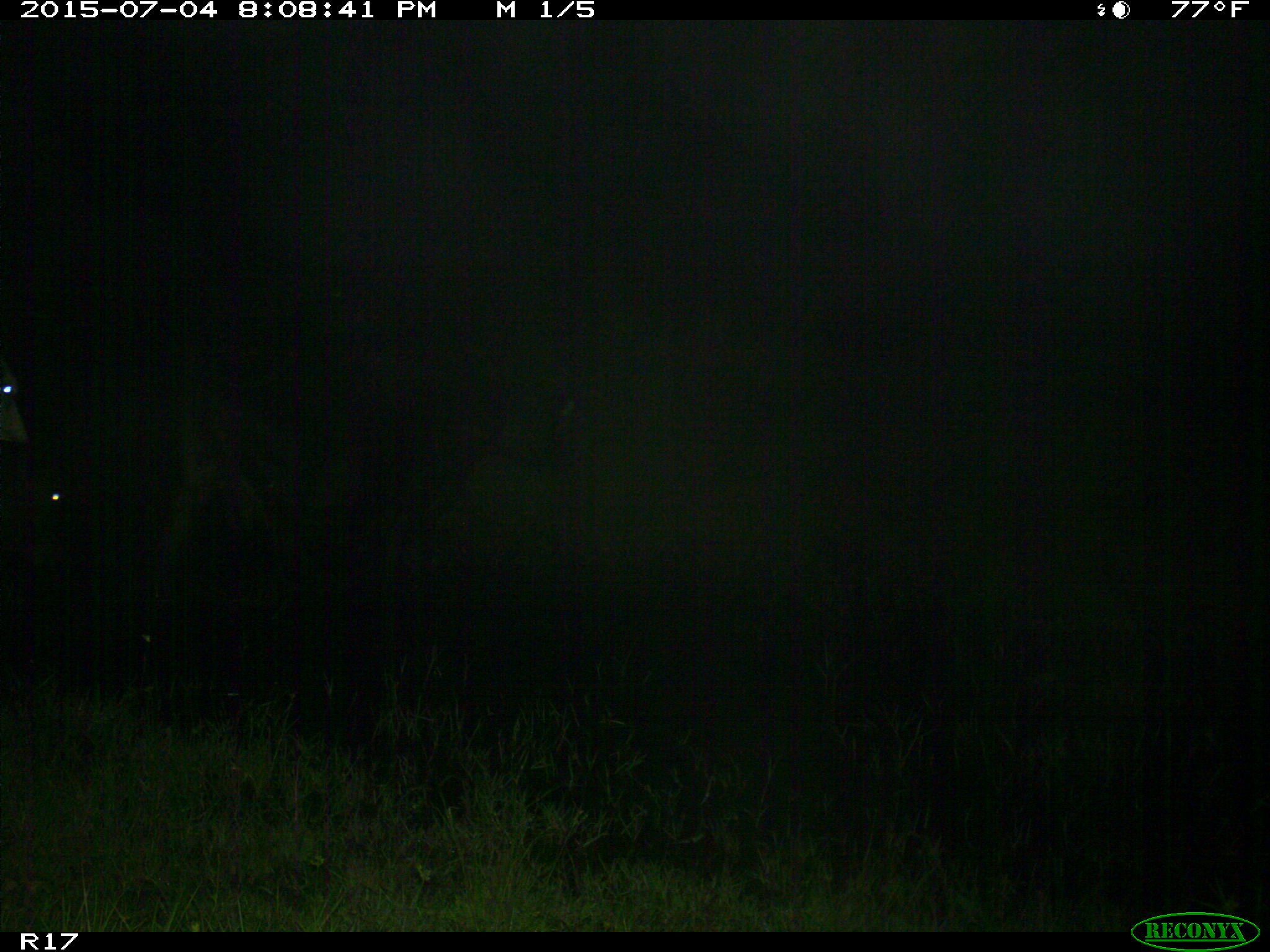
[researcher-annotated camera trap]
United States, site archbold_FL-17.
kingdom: Animalia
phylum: Chordata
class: Mammalia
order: Artiodactyla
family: Bovidae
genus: Bos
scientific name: Bos taurus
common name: domestic cow